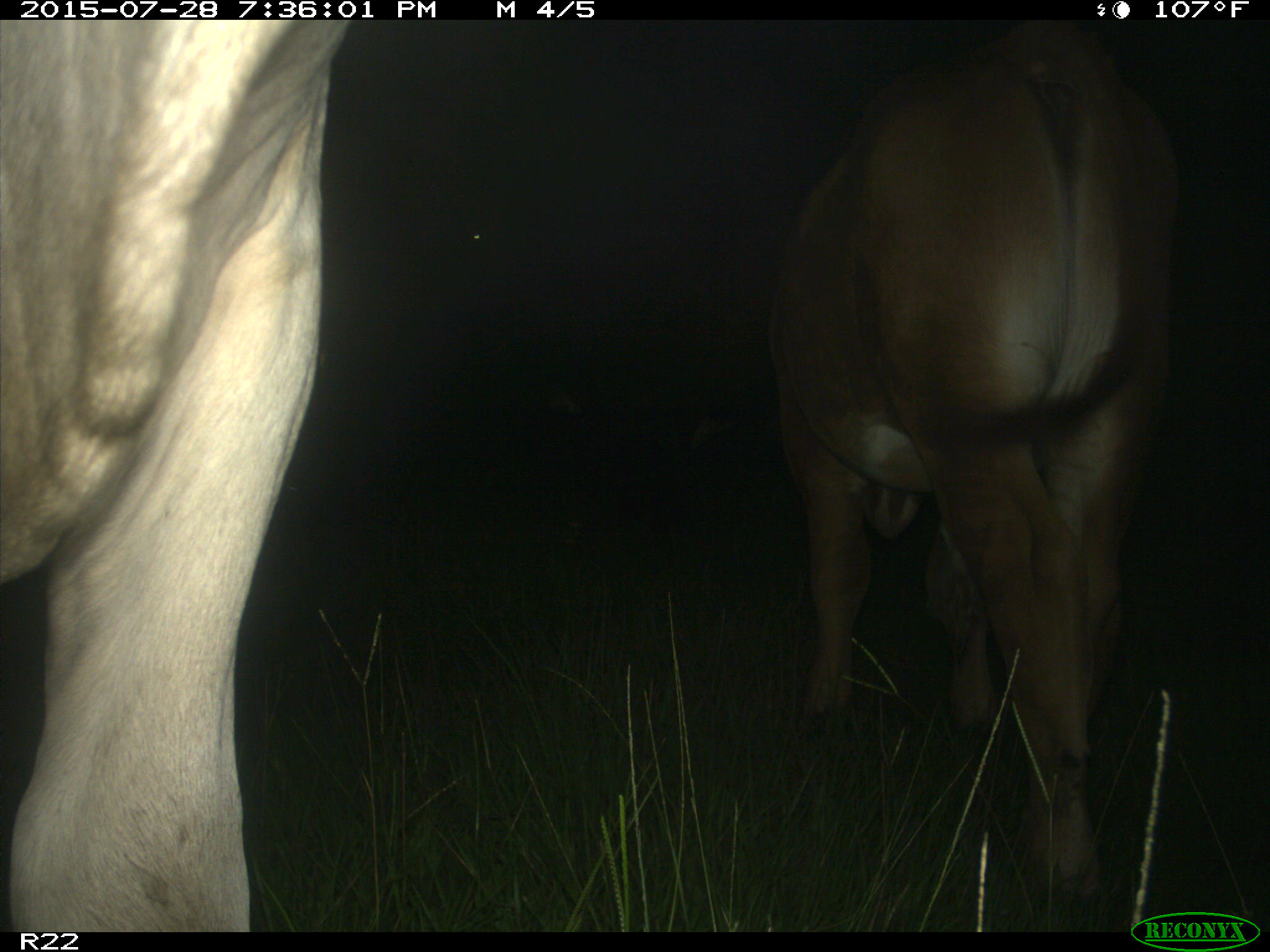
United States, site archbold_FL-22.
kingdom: Animalia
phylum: Chordata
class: Mammalia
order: Artiodactyla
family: Bovidae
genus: Bos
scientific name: Bos taurus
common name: domestic cow